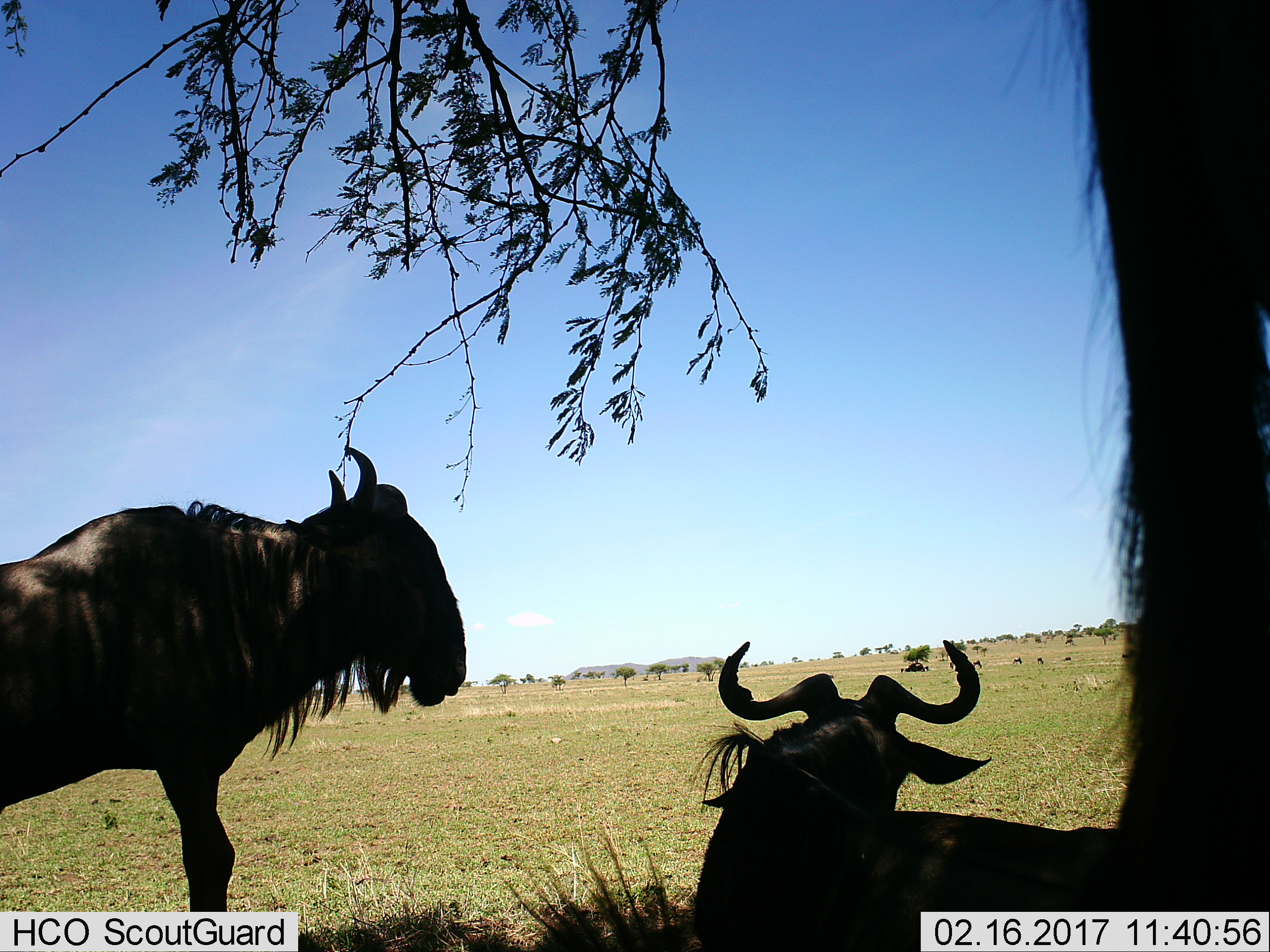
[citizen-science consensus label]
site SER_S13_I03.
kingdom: Animalia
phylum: Chordata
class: Mammalia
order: Artiodactyla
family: Bovidae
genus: Connochaetes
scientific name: Connochaetes taurinus taurinus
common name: blue wildebeest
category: wildebeestblue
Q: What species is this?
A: Wildebeestblue (blue wildebeest) (Connochaetes taurinus taurinus).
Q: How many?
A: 3.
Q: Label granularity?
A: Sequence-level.